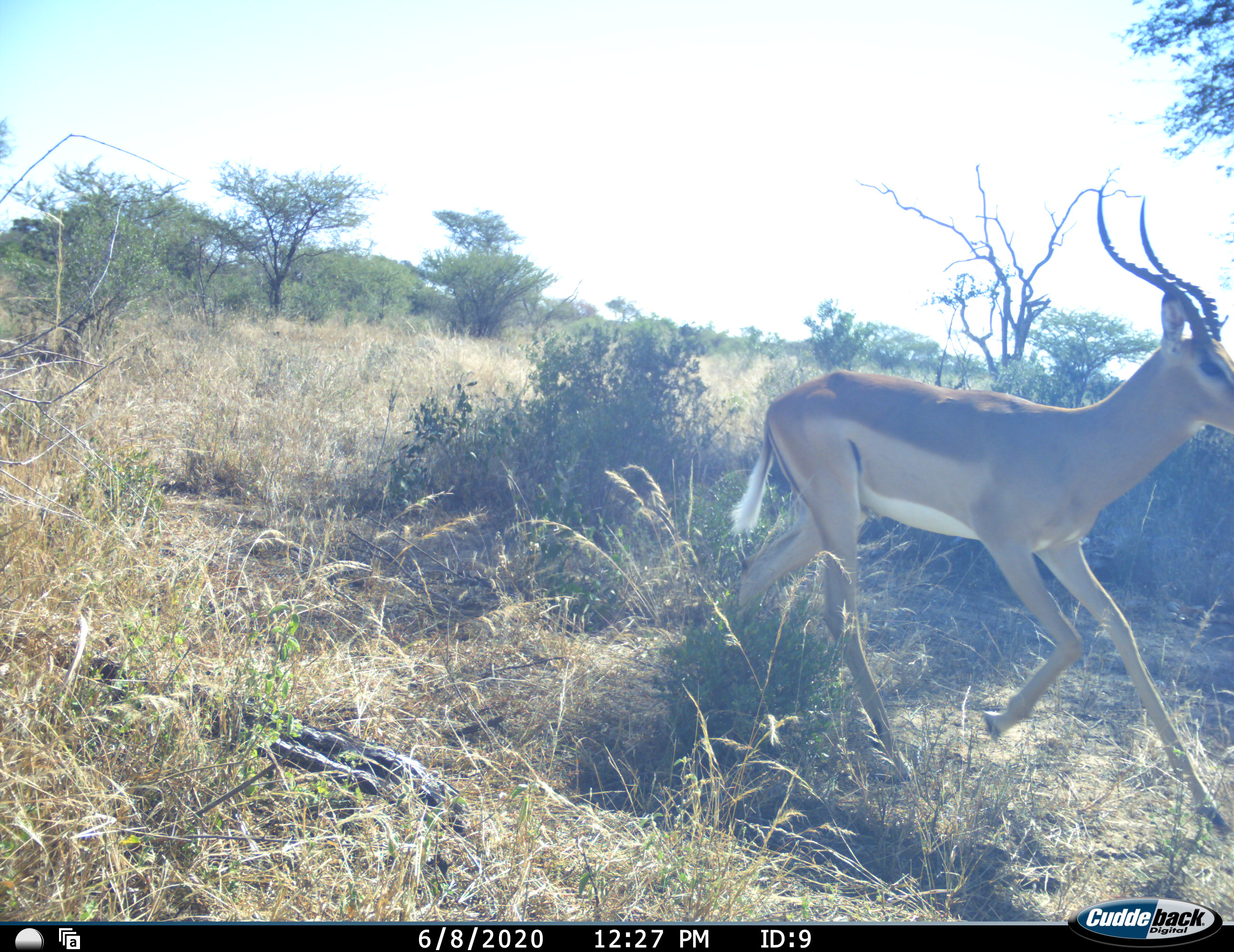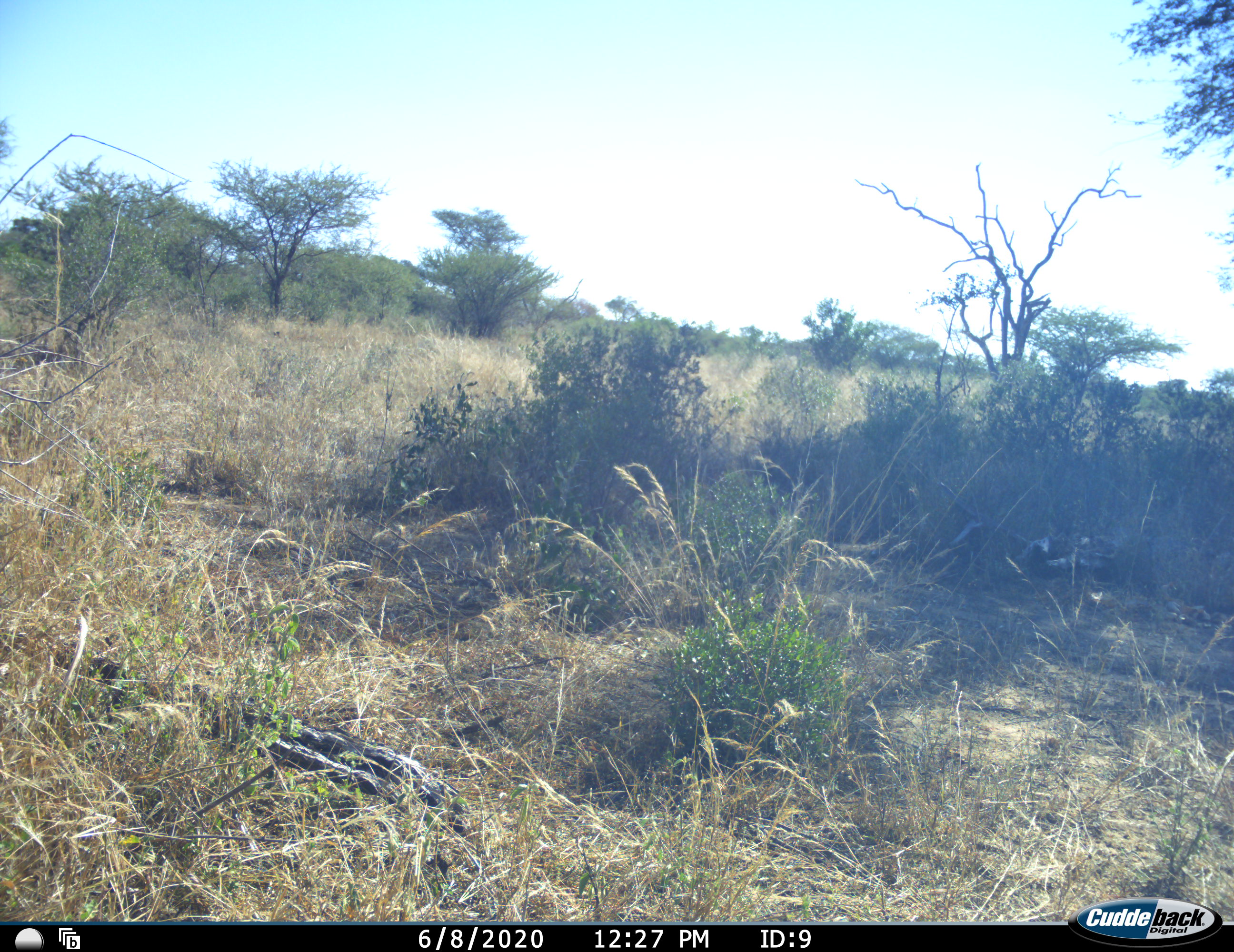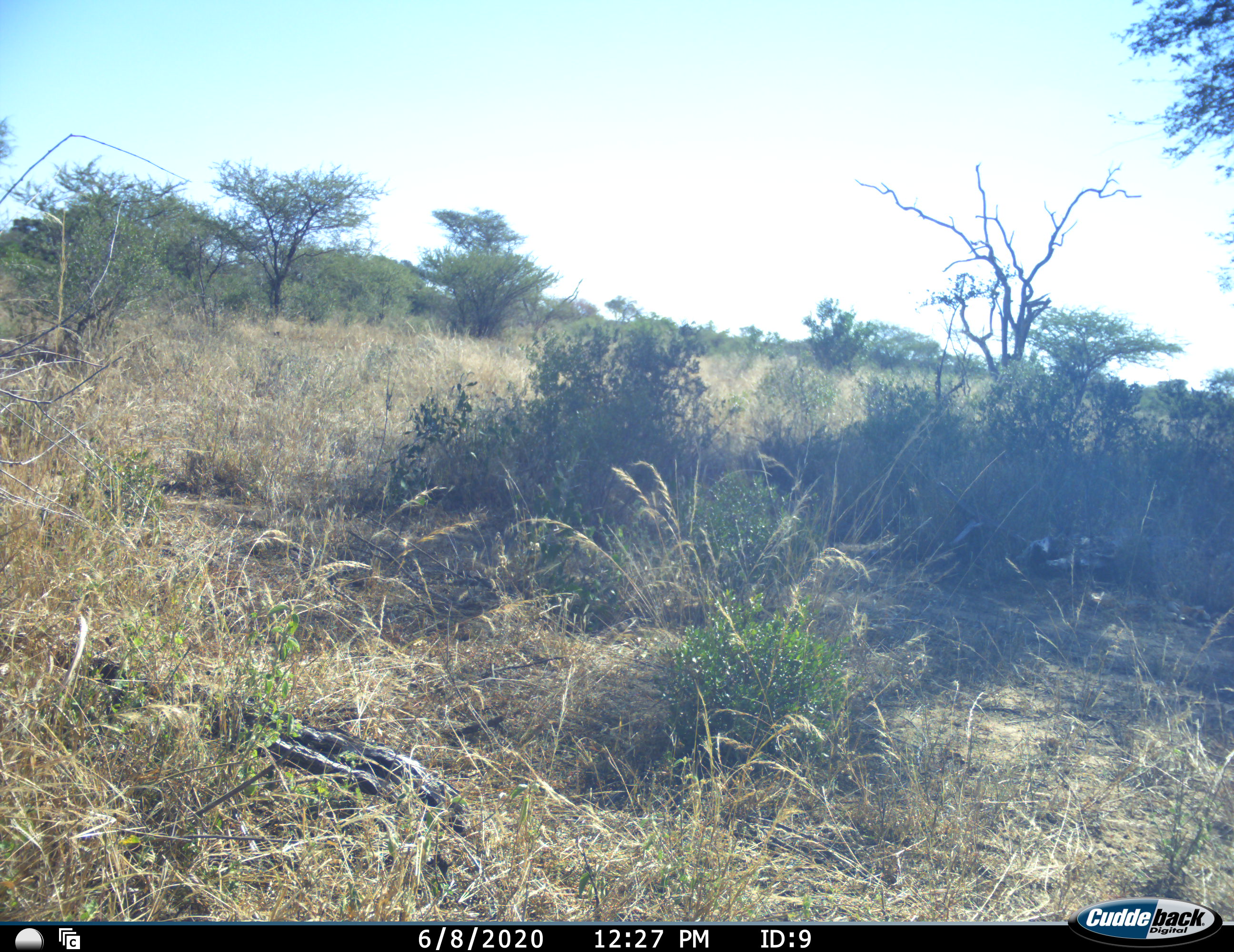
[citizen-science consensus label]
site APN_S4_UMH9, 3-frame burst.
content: unidentified animal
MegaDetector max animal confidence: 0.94